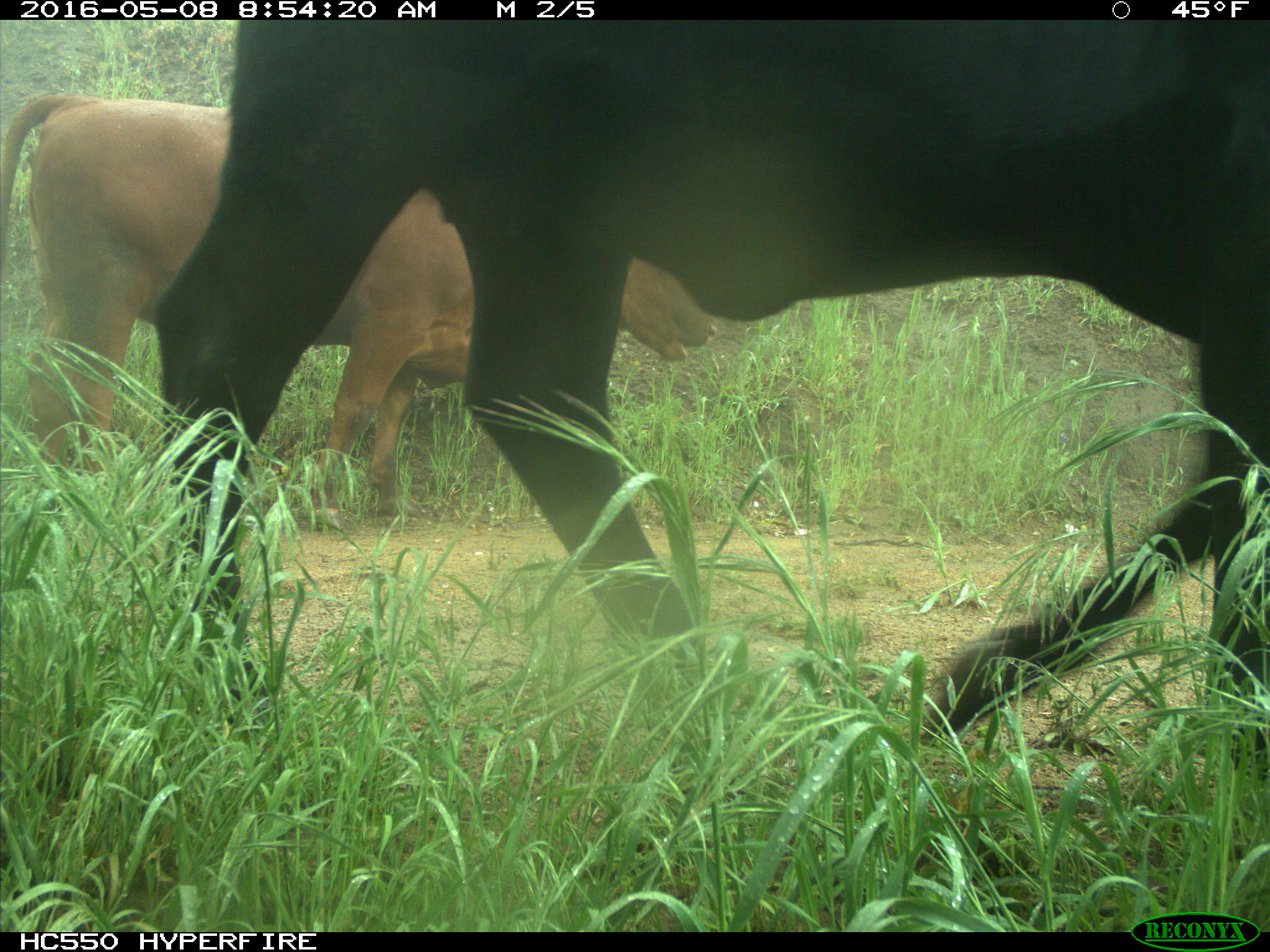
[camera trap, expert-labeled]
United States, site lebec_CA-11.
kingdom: Animalia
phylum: Chordata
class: Mammalia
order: Artiodactyla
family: Bovidae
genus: Bos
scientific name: Bos taurus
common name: domestic cow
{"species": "Bos taurus (domestic cow)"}